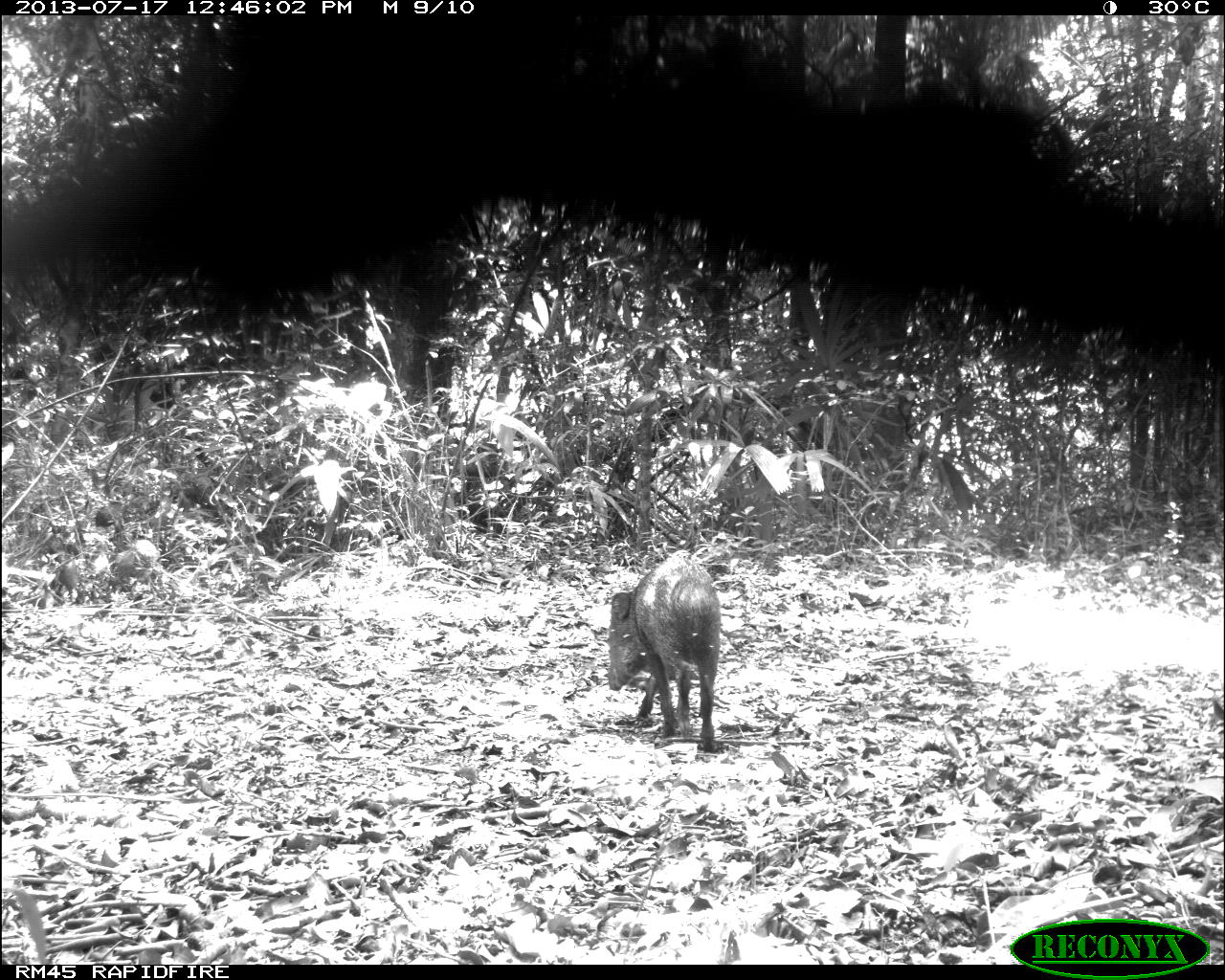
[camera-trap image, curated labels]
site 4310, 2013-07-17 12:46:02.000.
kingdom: Animalia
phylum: Chordata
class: Mammalia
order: Artiodactyla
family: Tayassuidae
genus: Pecari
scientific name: Pecari tajacu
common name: collared peccary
Pecari tajacu (collared peccary), count 6.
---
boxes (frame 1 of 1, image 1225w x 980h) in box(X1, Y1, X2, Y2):
pecari tajacu: box(606, 555, 722, 754)